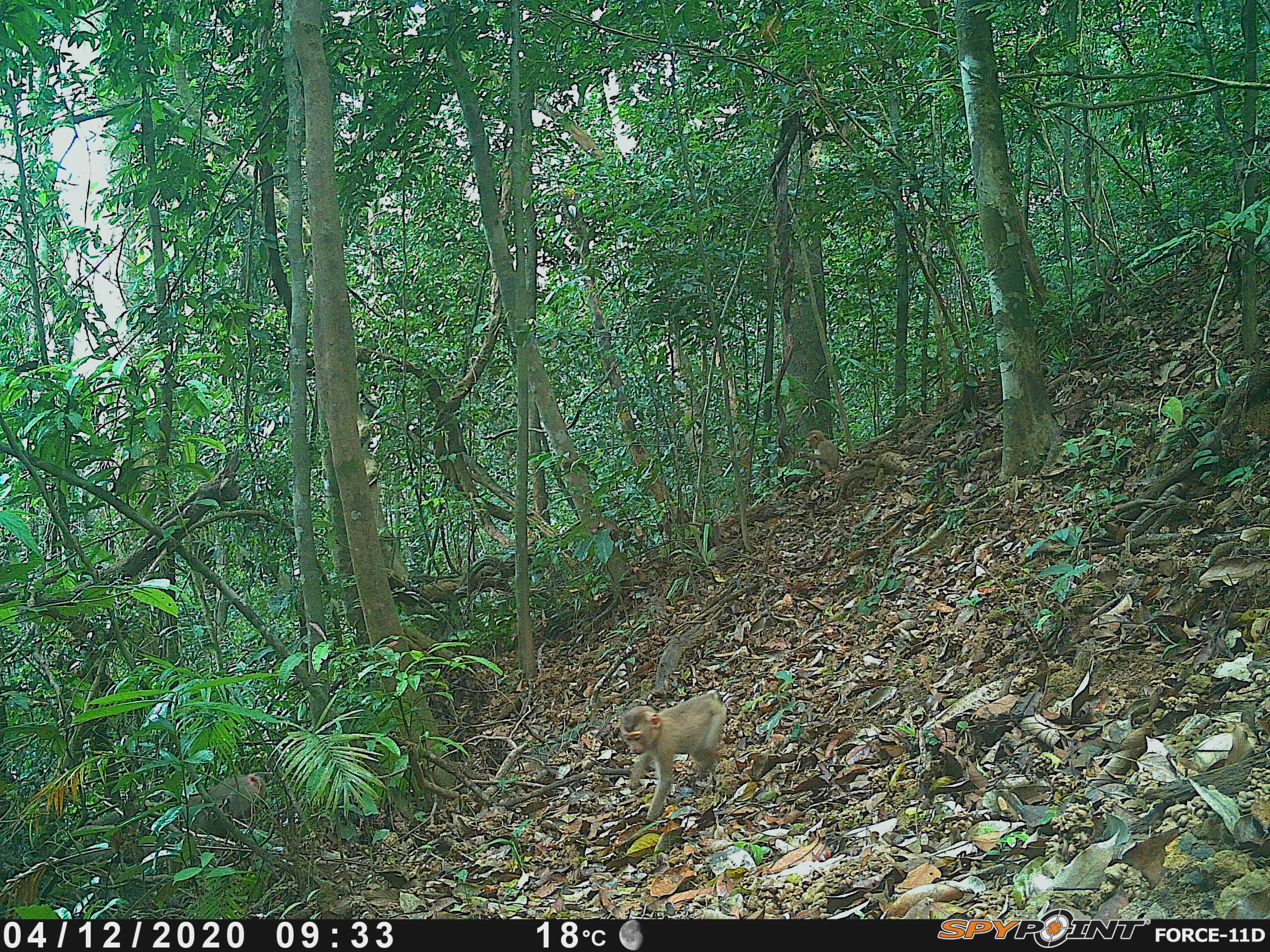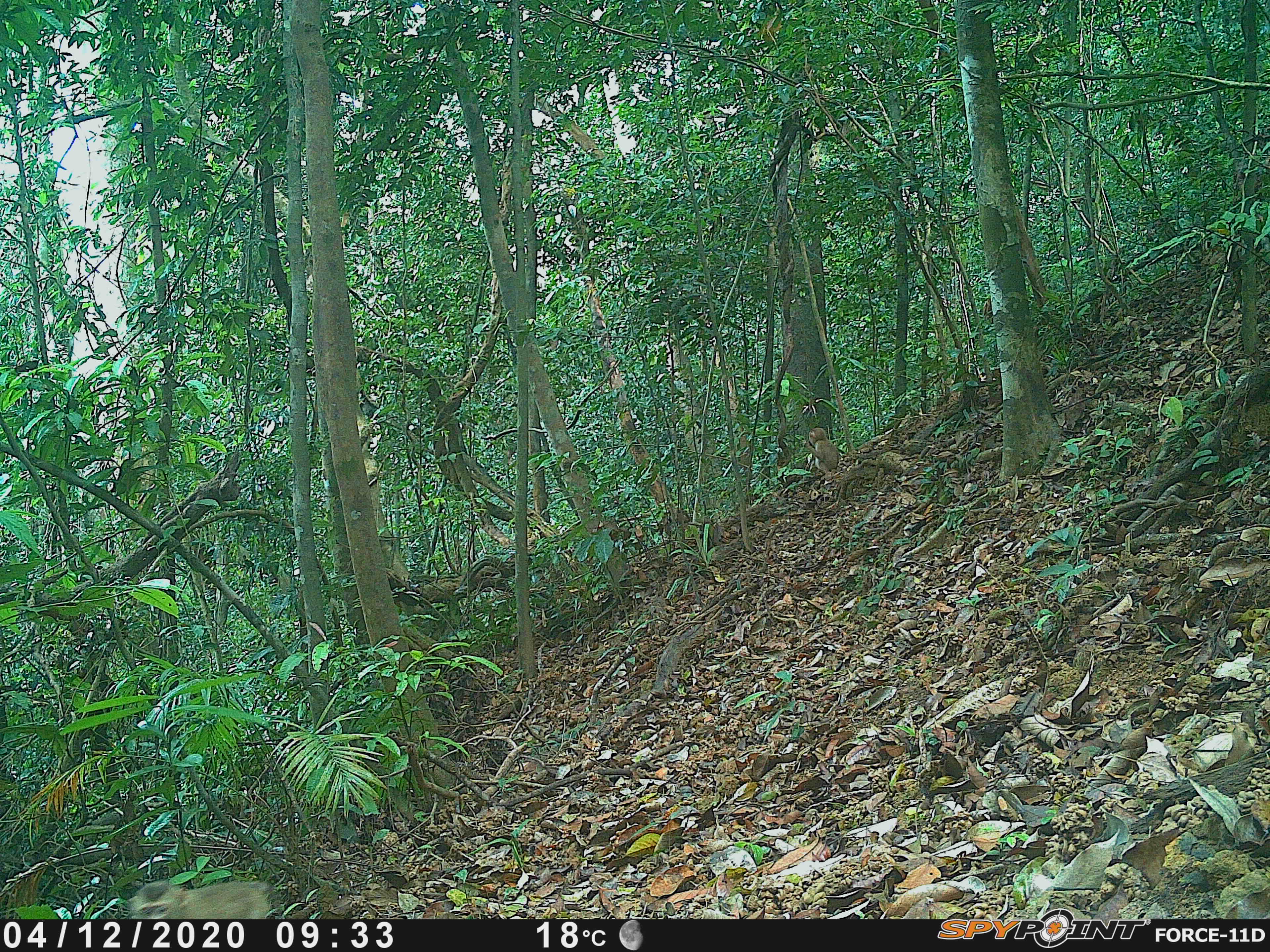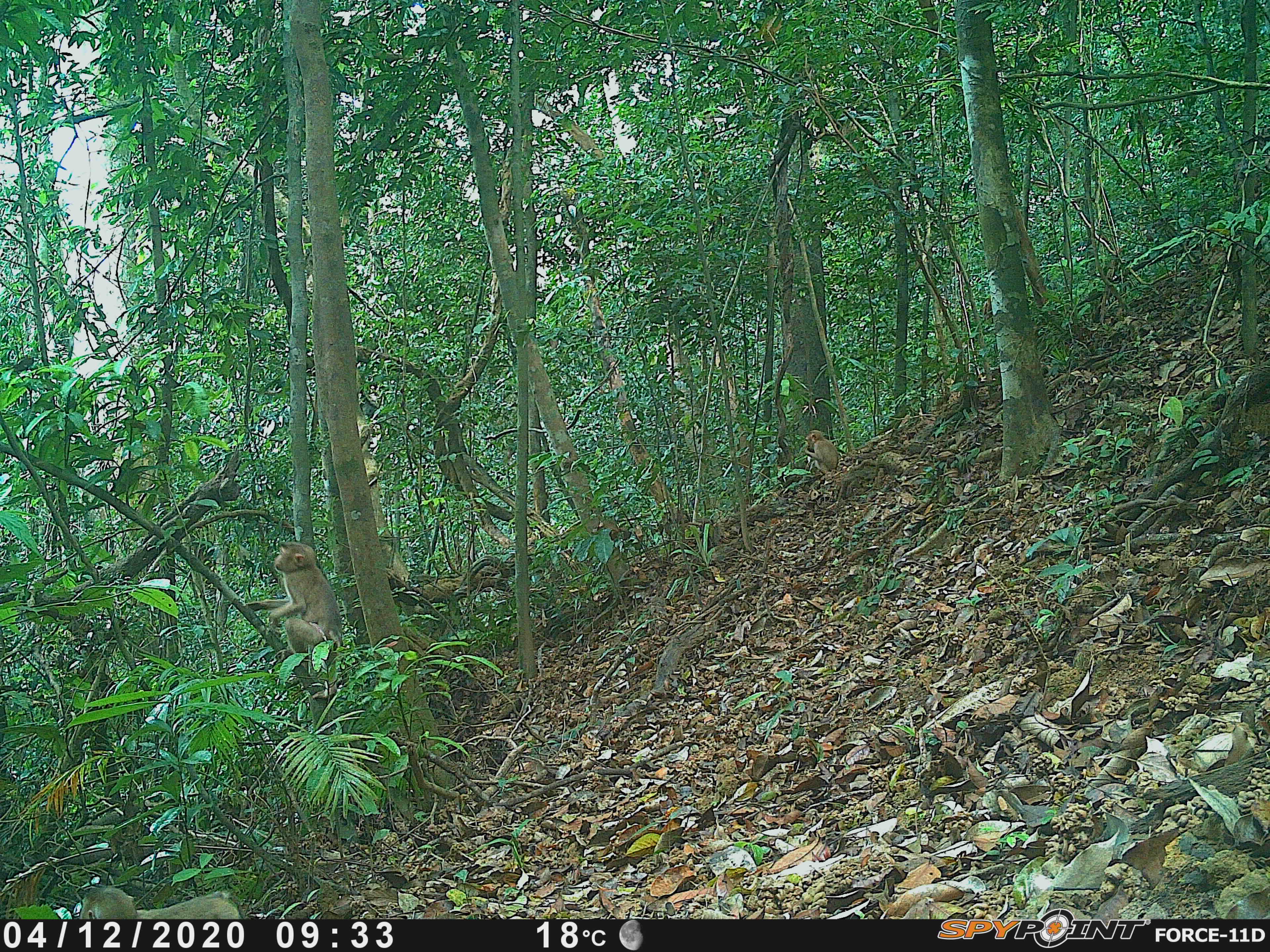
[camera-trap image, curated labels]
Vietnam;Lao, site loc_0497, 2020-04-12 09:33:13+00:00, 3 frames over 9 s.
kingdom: Animalia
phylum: Chordata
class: Mammalia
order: Primates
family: Cercopithecidae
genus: Macaca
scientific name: Macaca nemestrina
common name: pig-tailed macaque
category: pig tailed macaque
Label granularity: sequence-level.